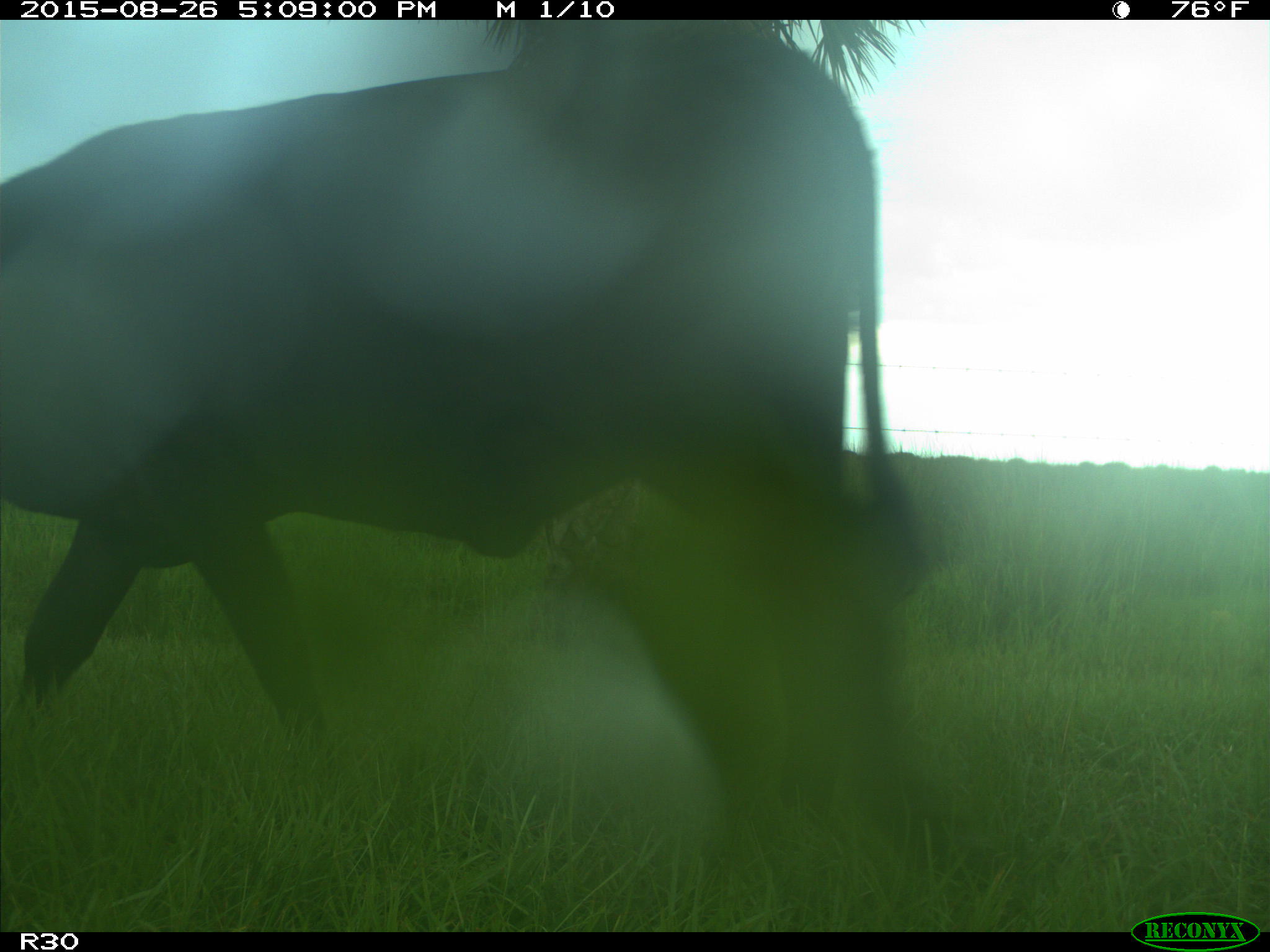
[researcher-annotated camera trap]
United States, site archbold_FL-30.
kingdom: Animalia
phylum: Chordata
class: Mammalia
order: Artiodactyla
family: Bovidae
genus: Bos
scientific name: Bos taurus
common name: domestic cow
Bos taurus (domestic cow).